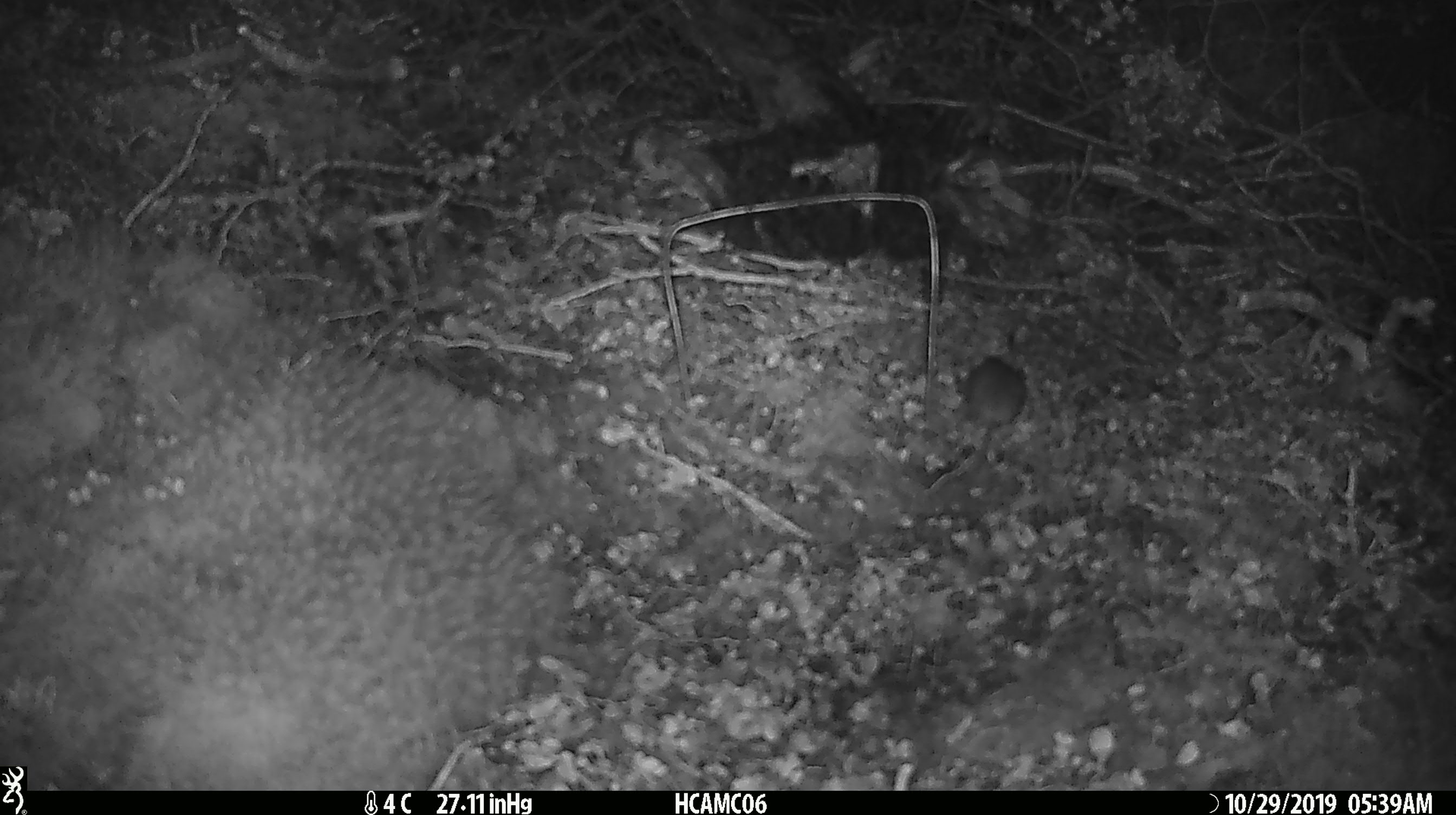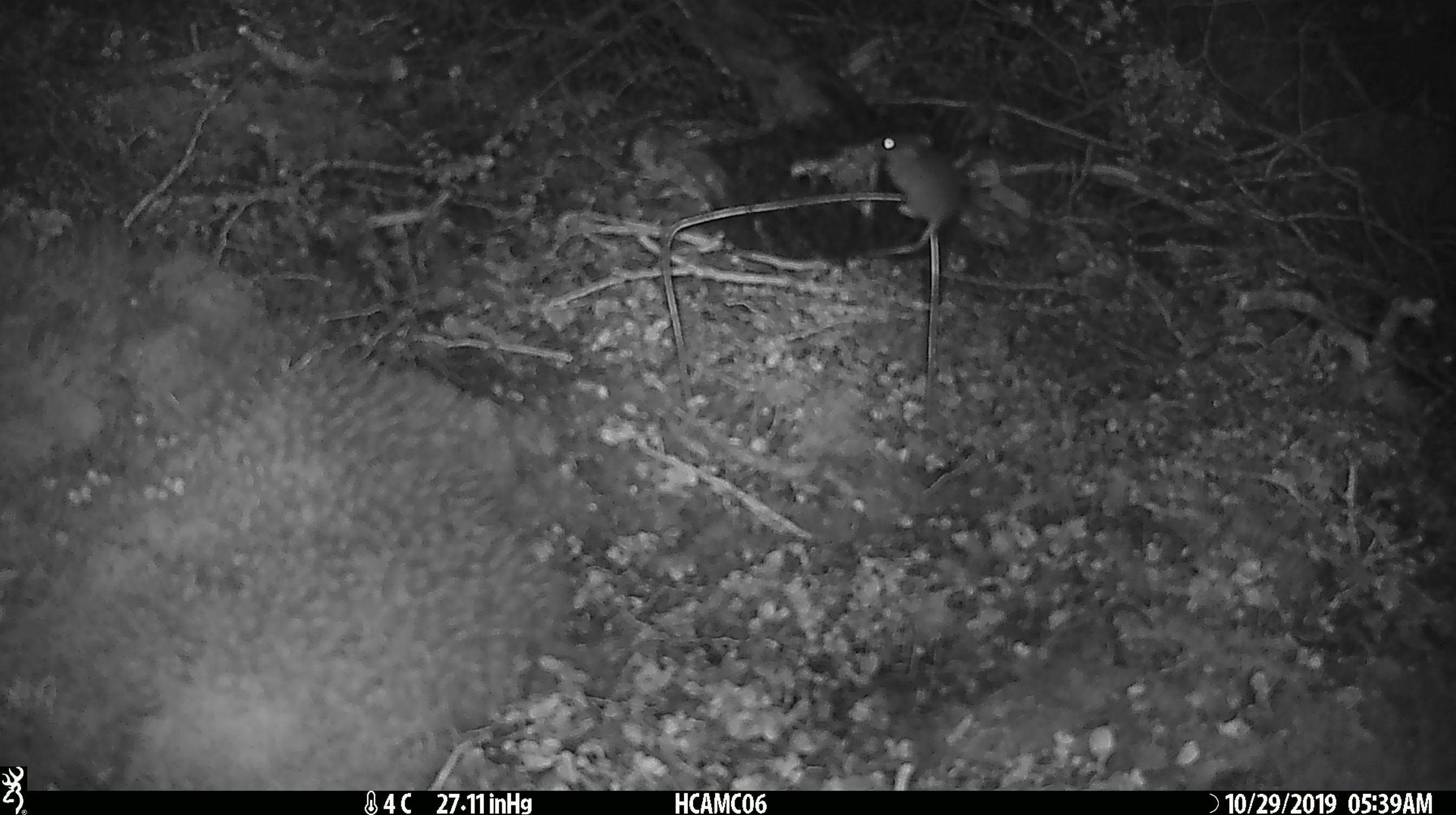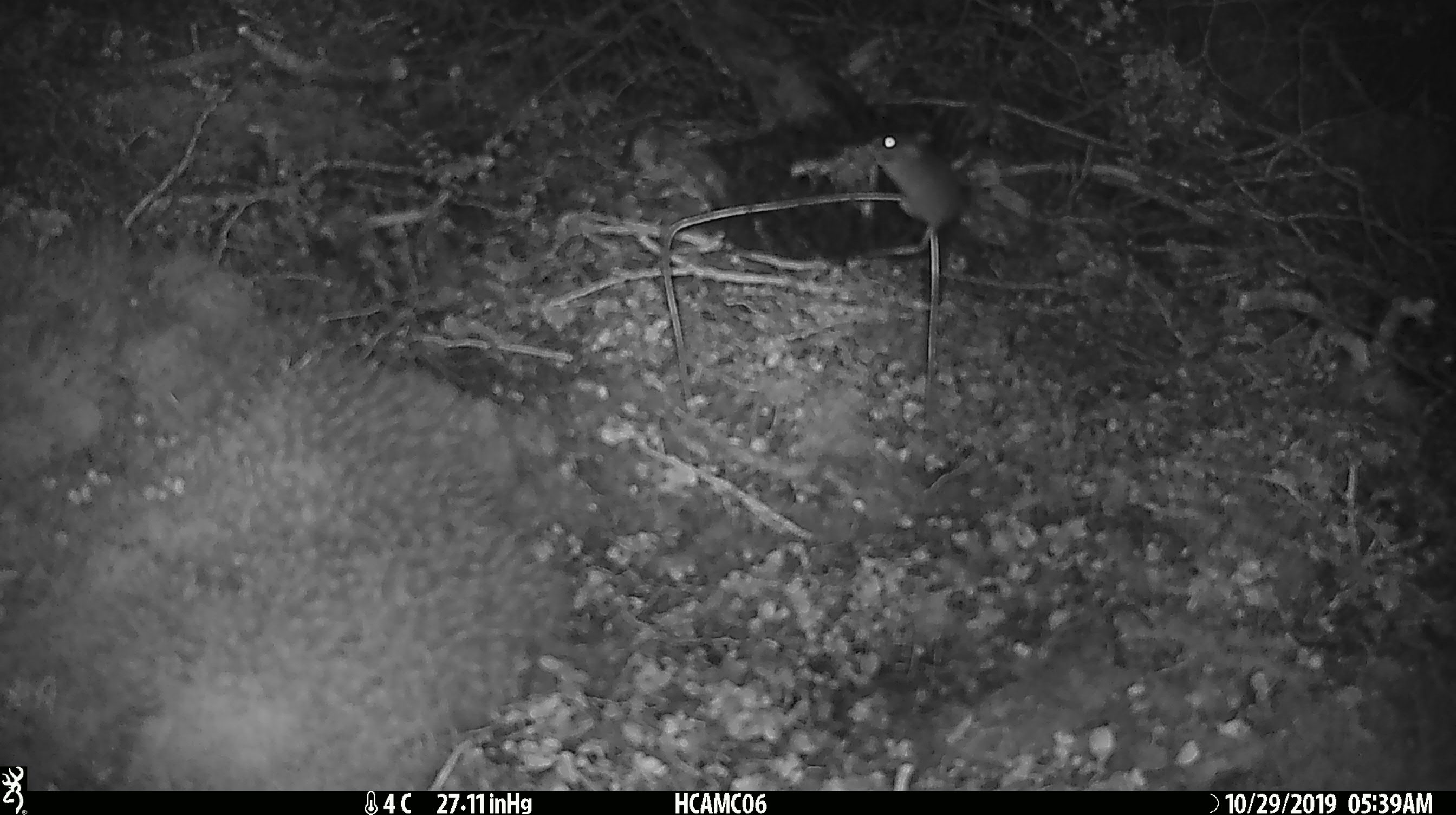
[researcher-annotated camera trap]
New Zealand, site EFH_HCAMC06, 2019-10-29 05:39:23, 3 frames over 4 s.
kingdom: Animalia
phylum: Chordata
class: Mammalia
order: Rodentia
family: Muridae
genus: Mus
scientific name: Mus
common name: mouse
Mouse (Mus).